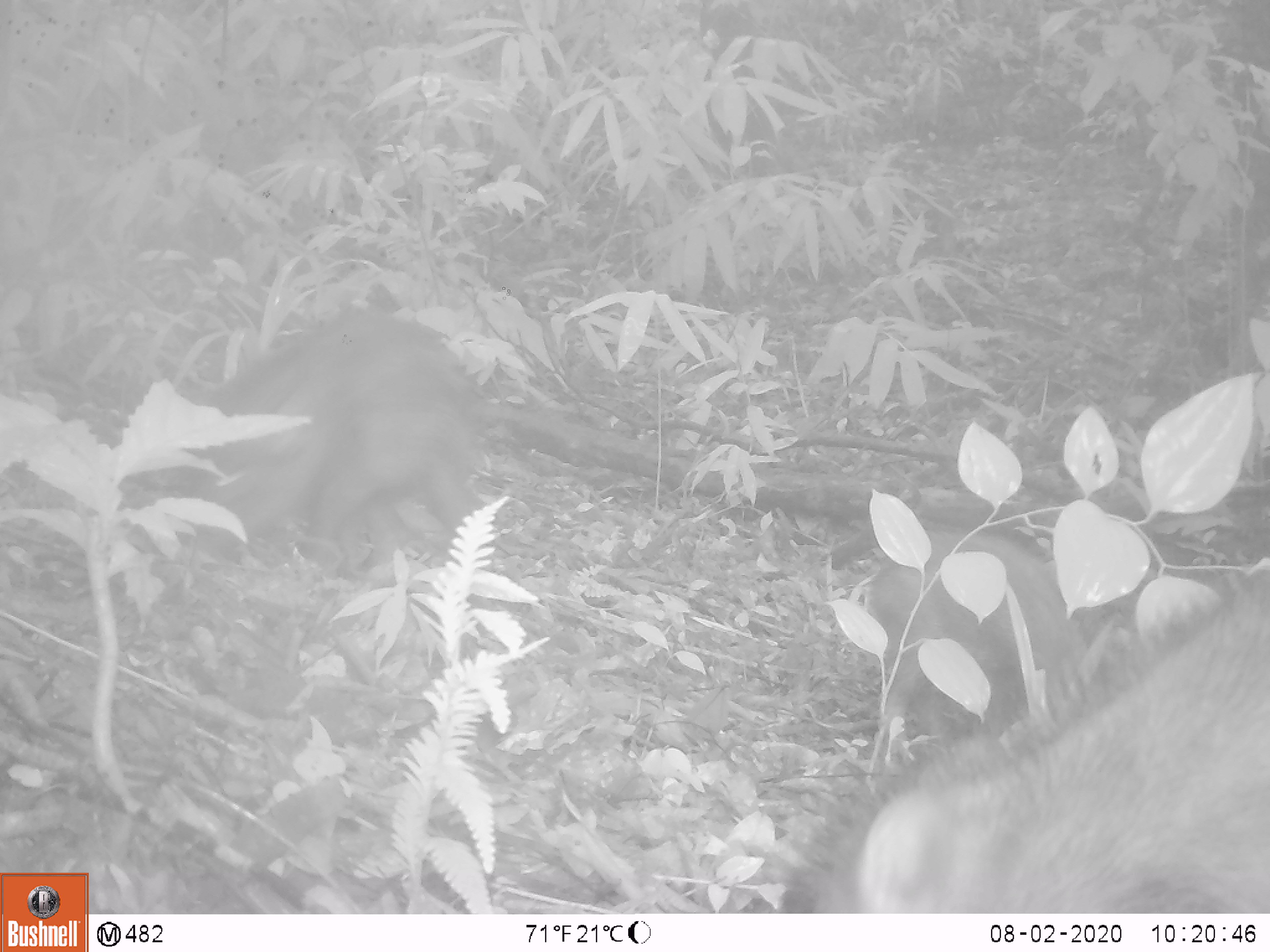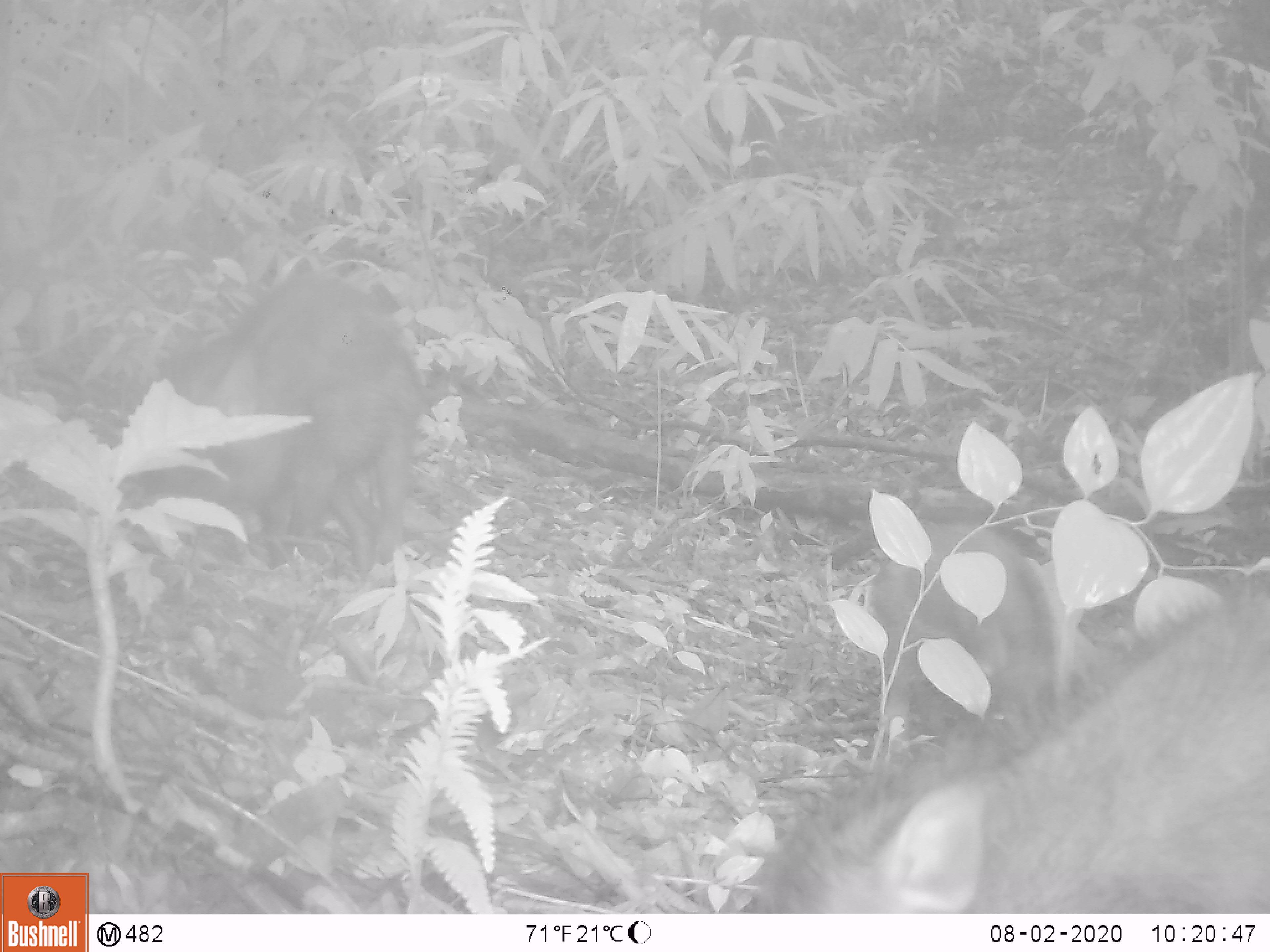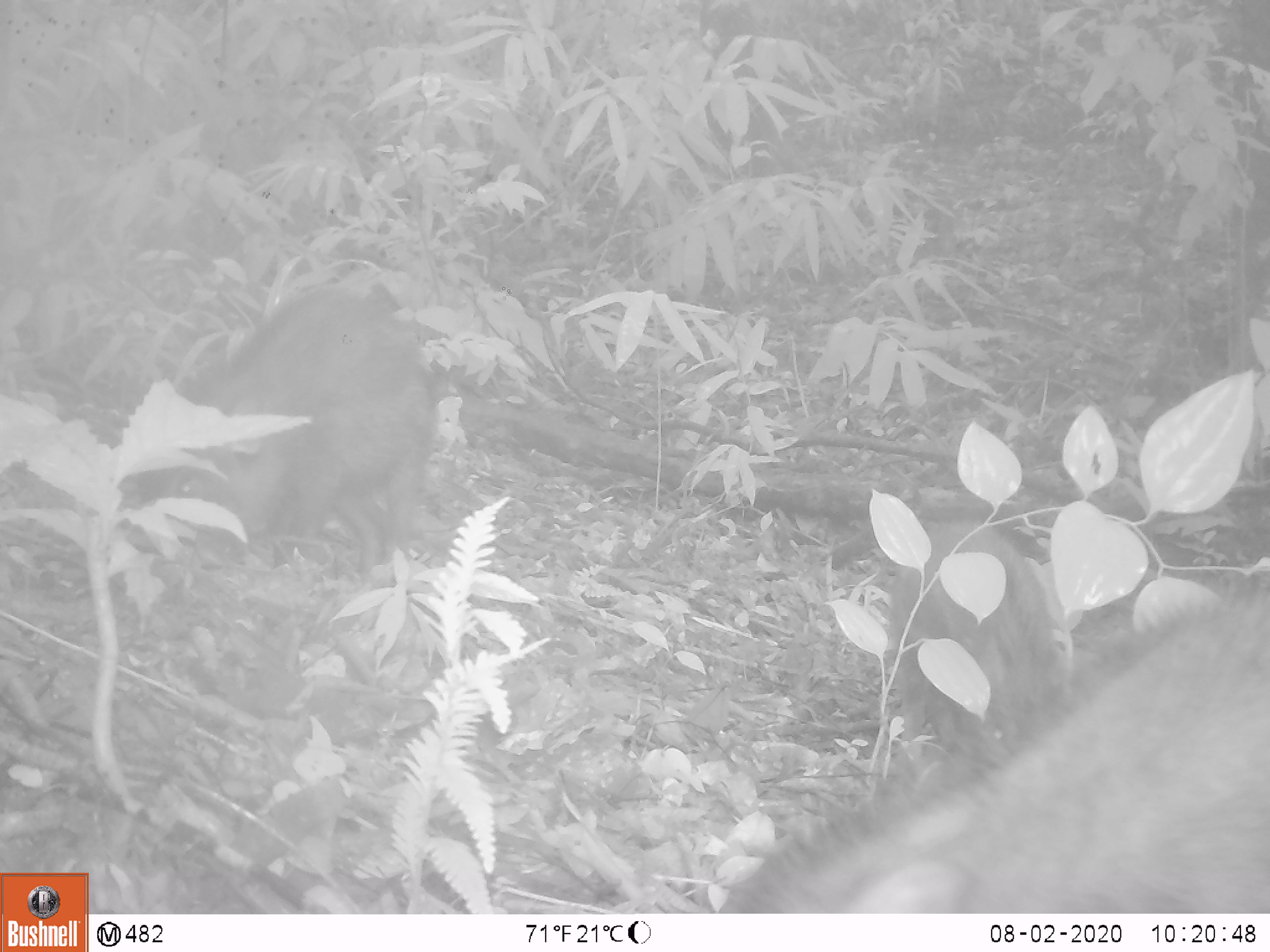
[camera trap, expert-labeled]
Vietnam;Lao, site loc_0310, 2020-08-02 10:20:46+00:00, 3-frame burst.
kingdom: Animalia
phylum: Chordata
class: Mammalia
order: Artiodactyla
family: Suidae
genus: Sus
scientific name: Sus scrofa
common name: eurasian wild pig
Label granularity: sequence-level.